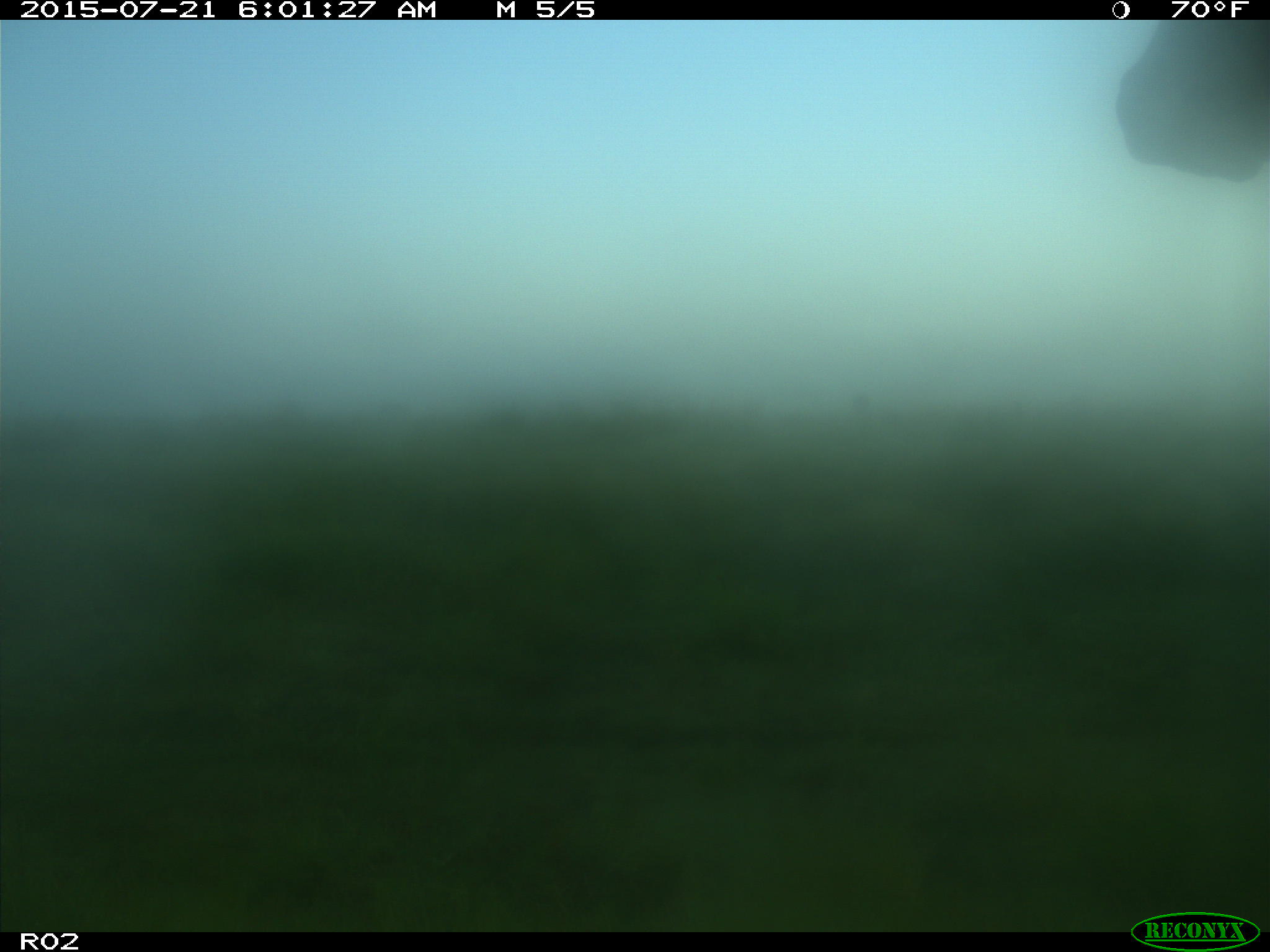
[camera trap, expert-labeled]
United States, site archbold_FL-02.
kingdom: Animalia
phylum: Chordata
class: Mammalia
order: Artiodactyla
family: Bovidae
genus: Bos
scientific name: Bos taurus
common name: domestic cow